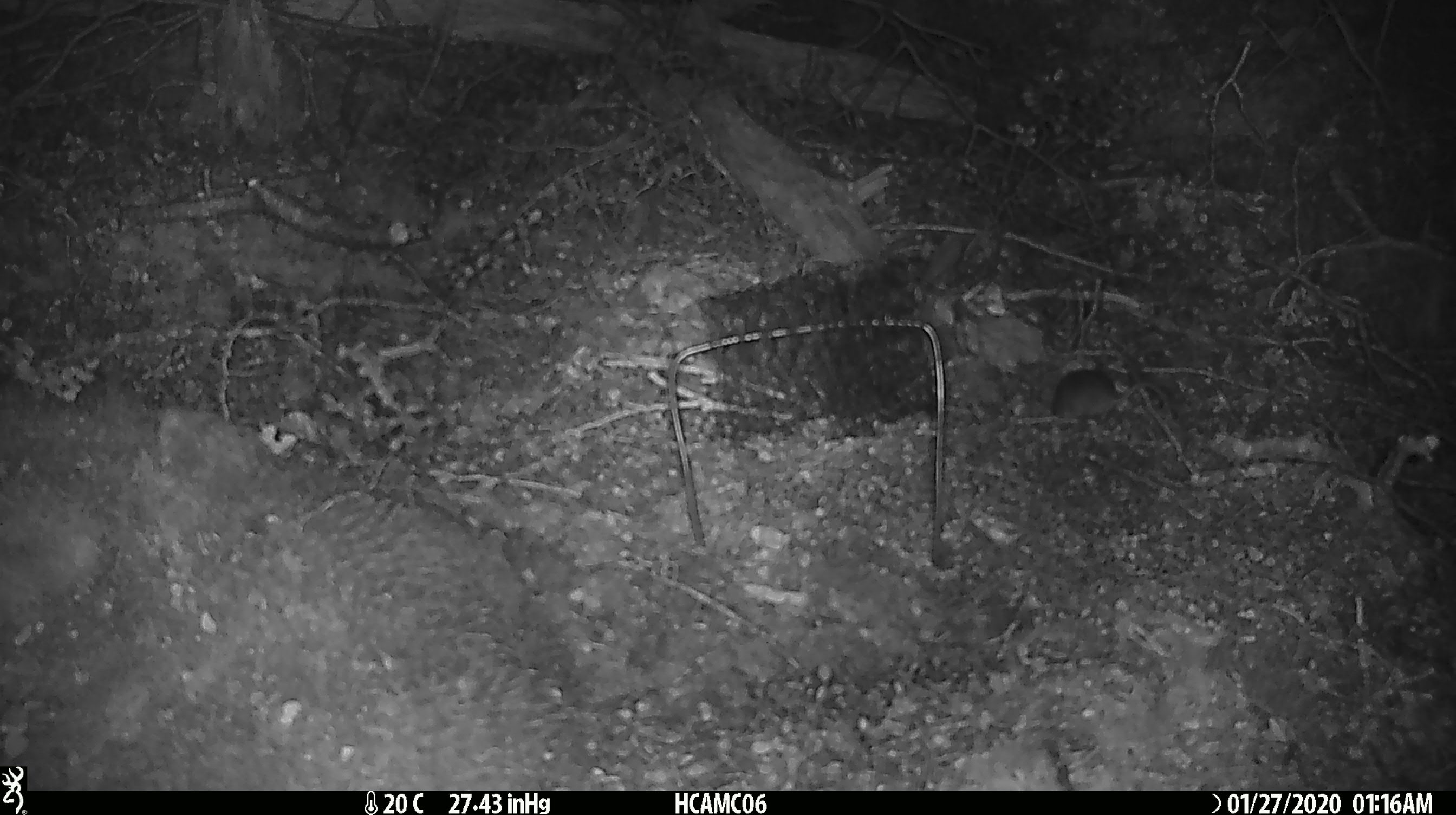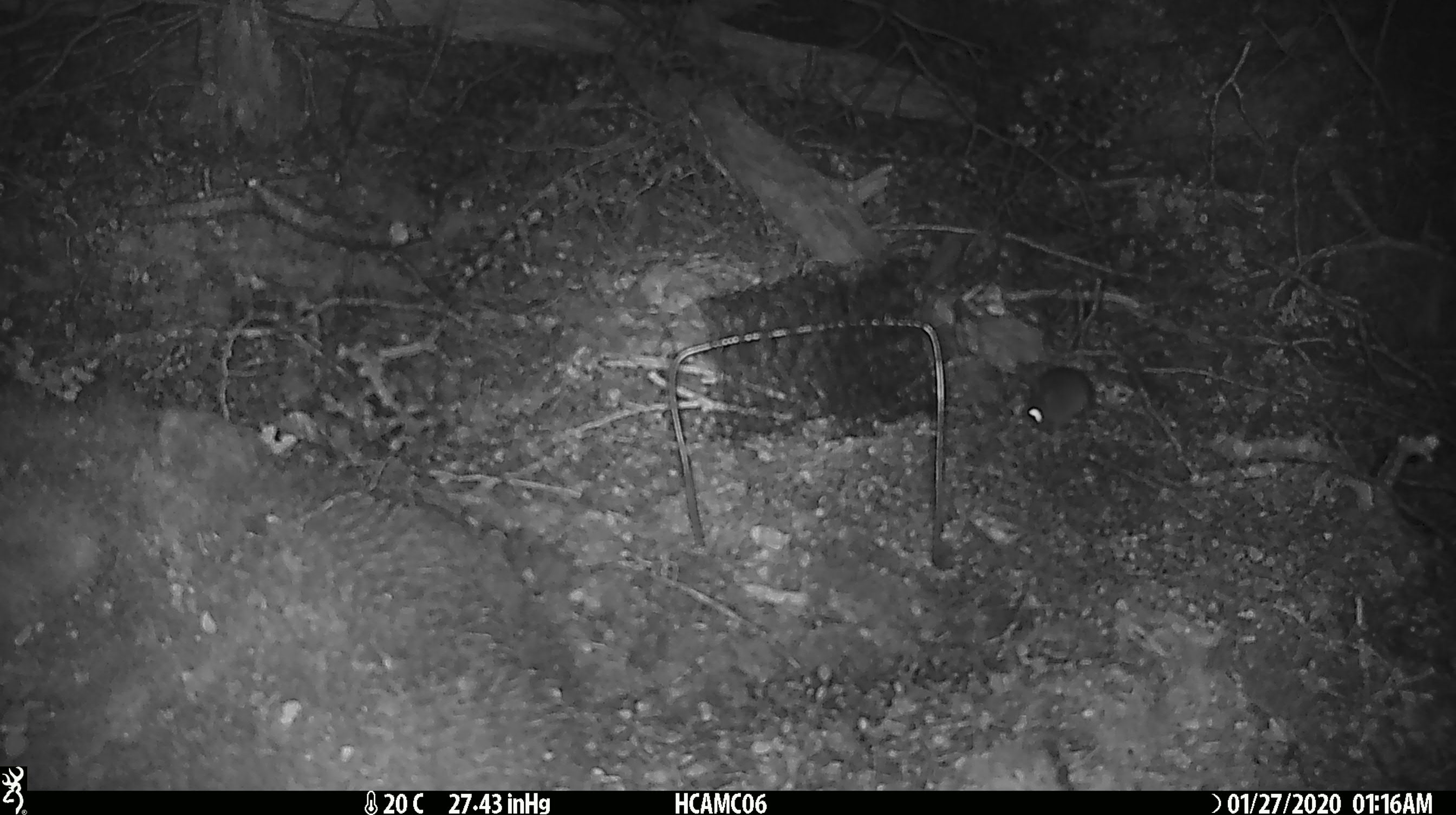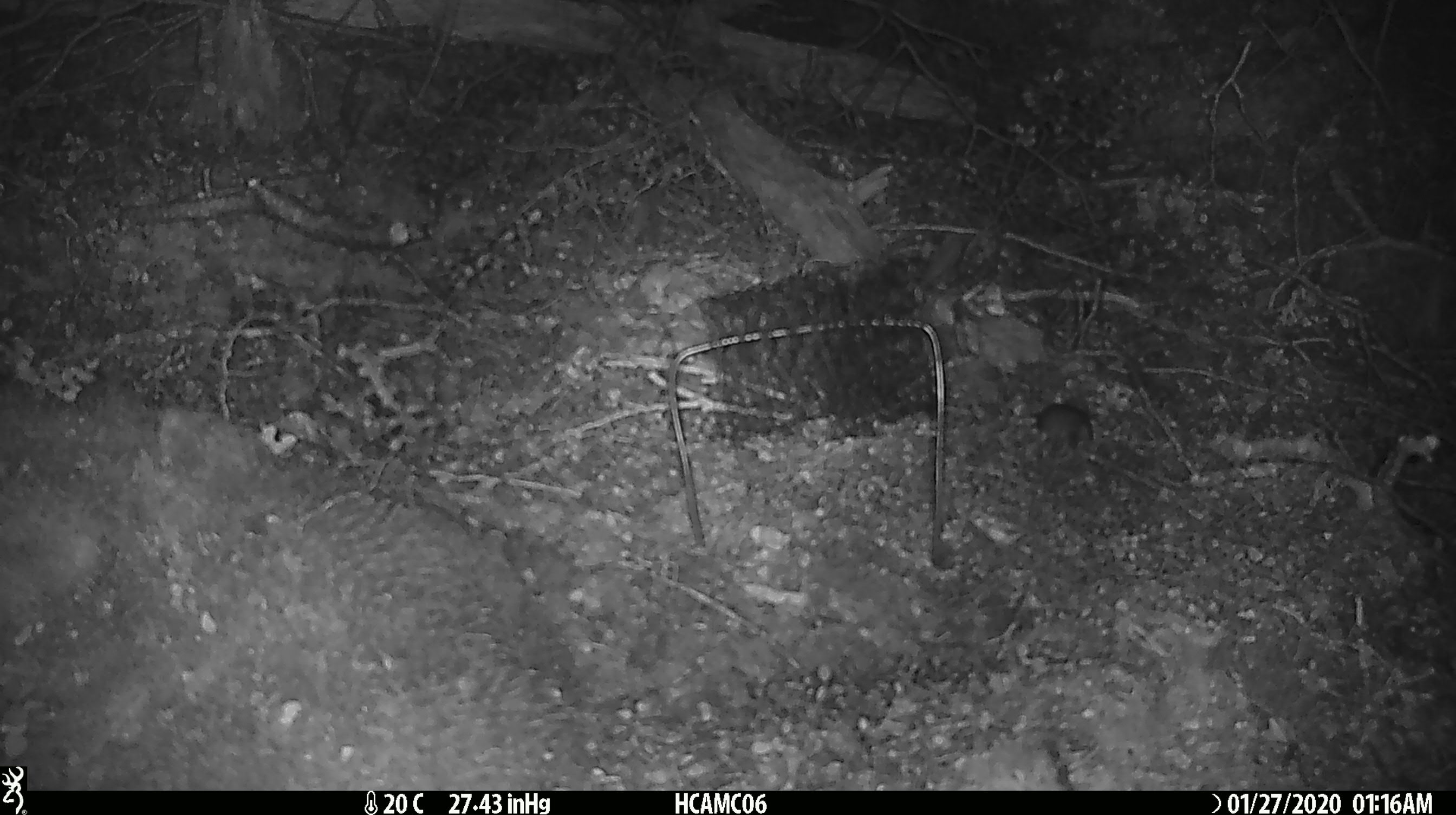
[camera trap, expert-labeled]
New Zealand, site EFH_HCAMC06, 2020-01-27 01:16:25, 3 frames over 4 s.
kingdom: Animalia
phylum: Chordata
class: Mammalia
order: Rodentia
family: Muridae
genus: Mus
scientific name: Mus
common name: mouse